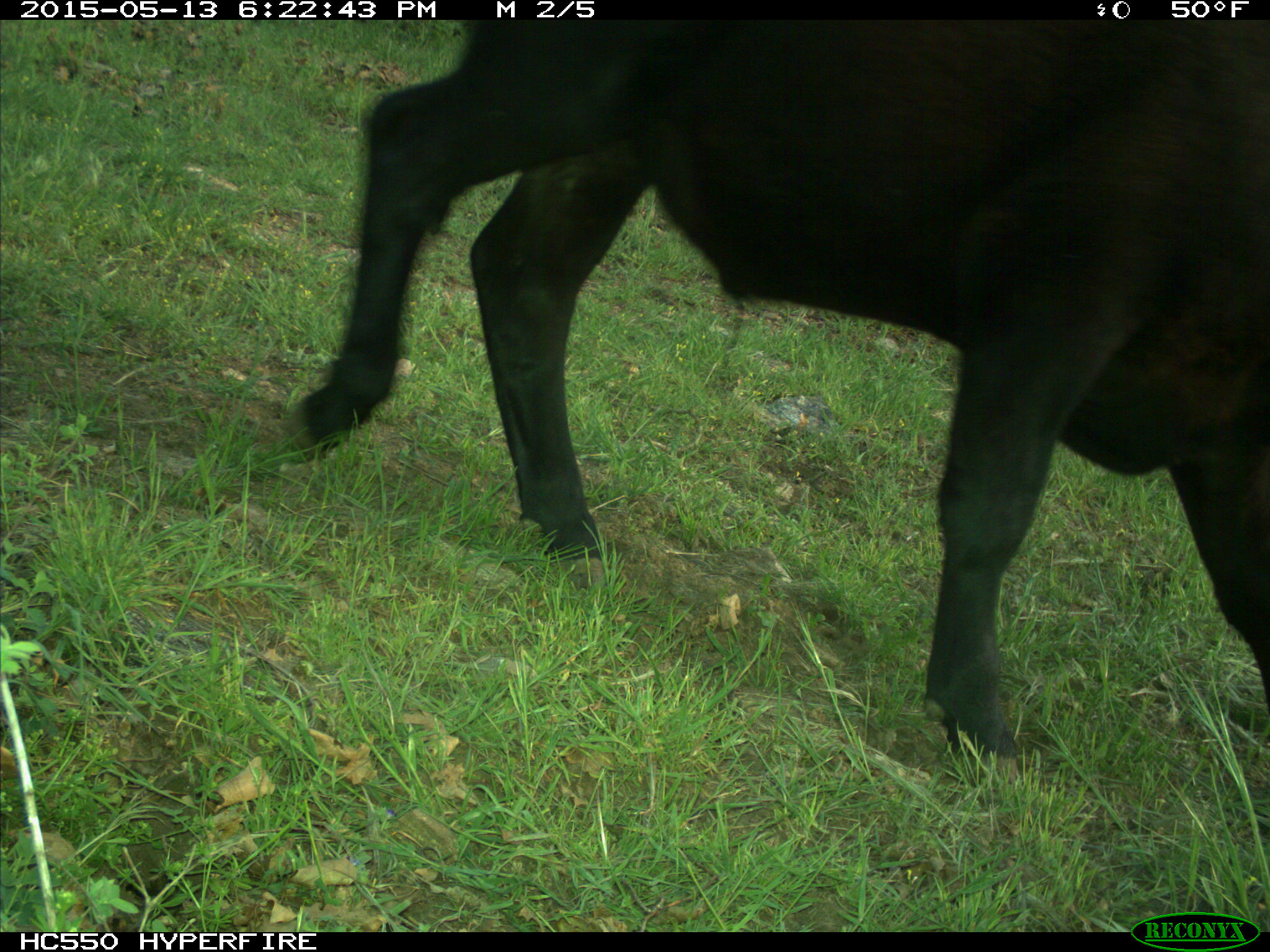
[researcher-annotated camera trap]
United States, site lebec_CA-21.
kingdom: Animalia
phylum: Chordata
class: Mammalia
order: Artiodactyla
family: Bovidae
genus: Bos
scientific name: Bos taurus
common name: domestic cow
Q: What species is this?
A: Bos taurus (domestic cow).